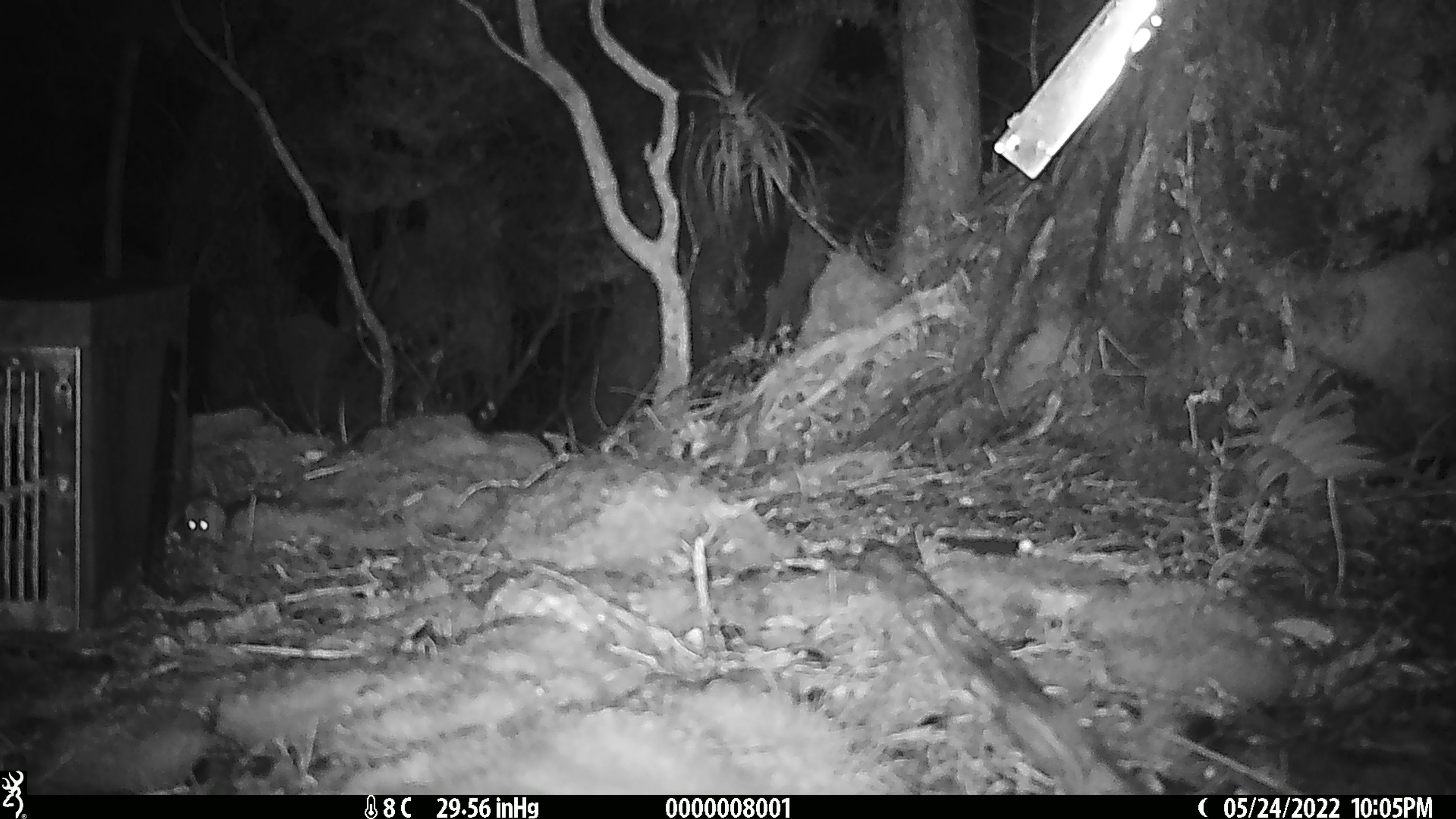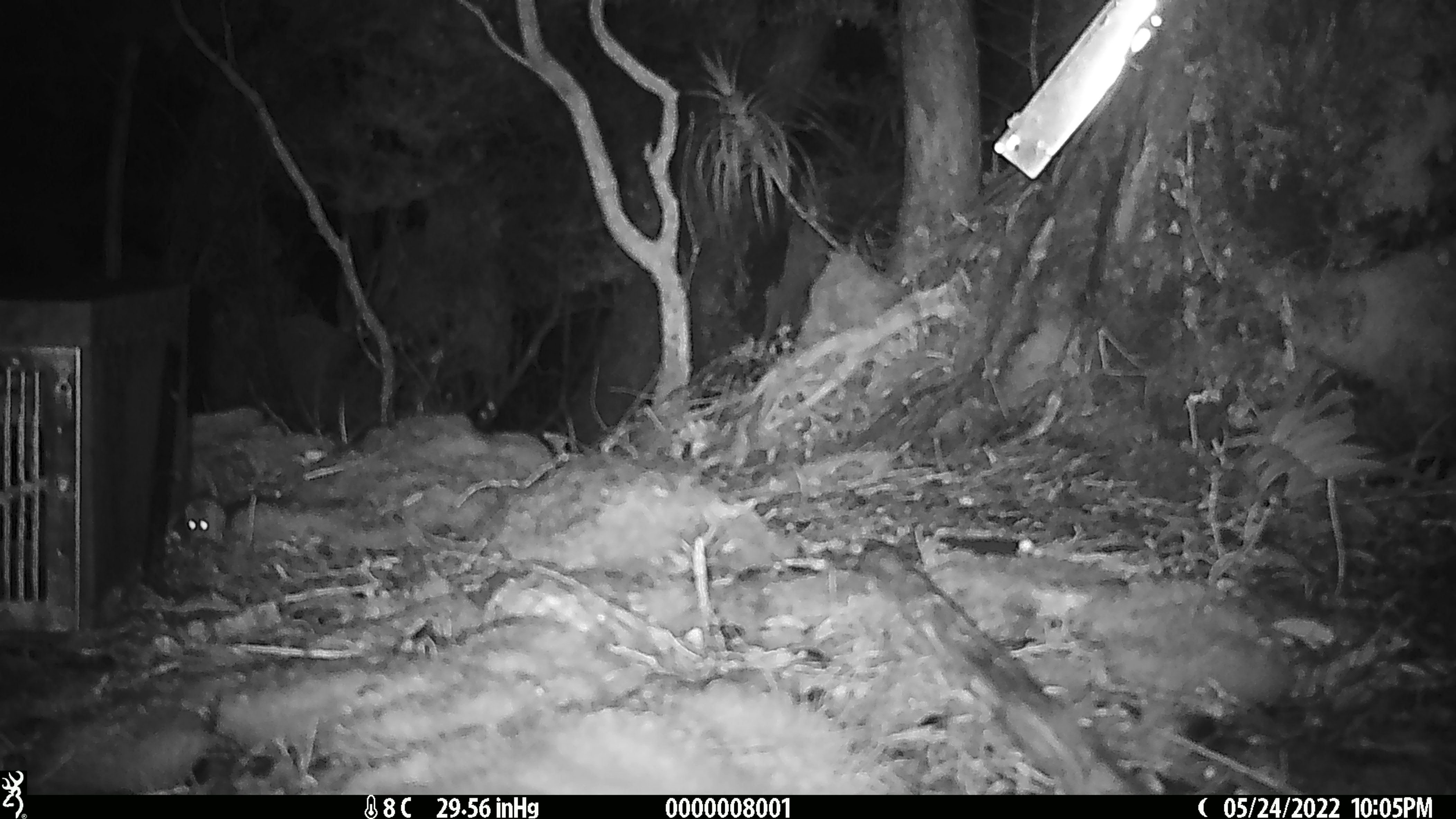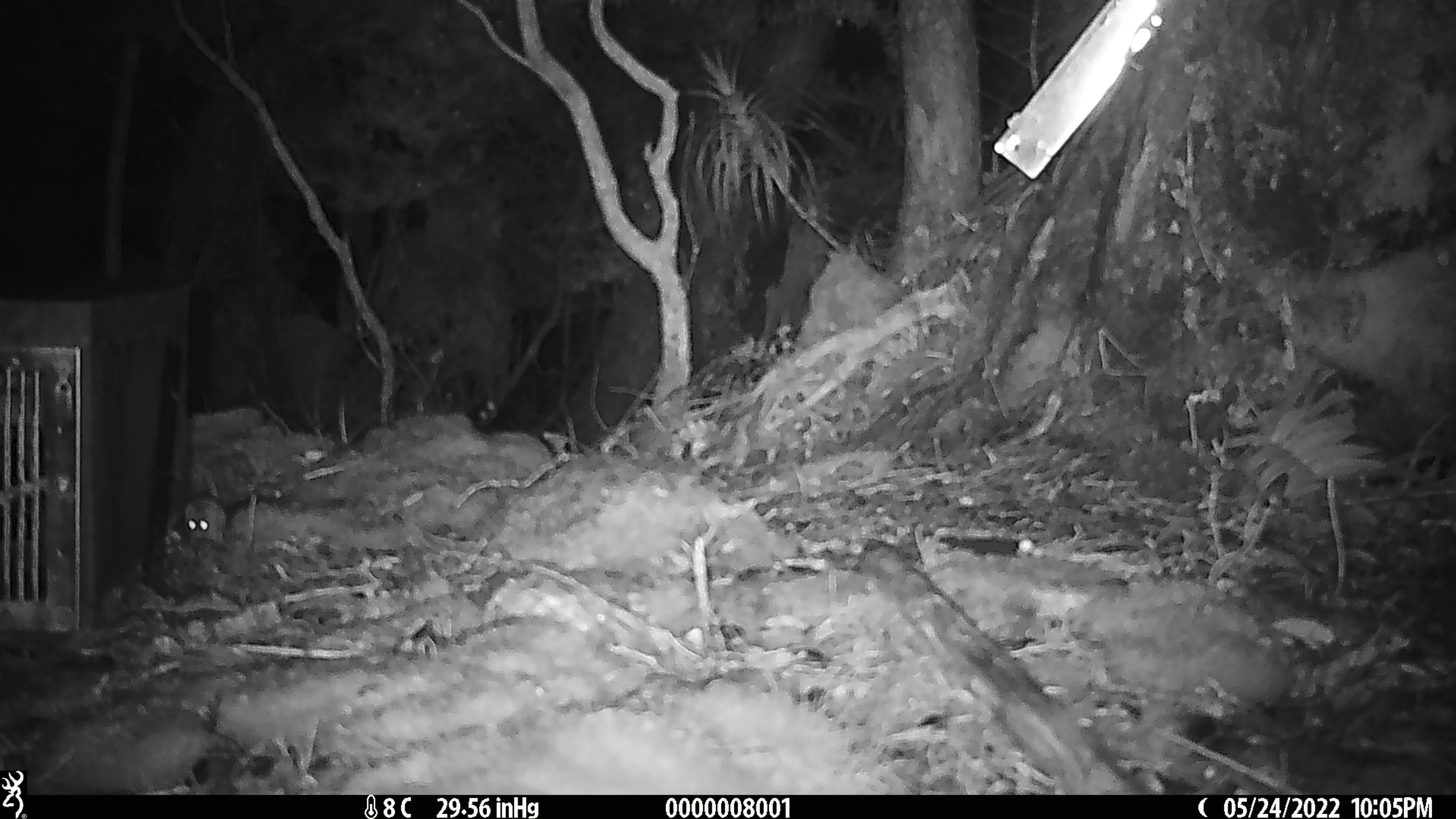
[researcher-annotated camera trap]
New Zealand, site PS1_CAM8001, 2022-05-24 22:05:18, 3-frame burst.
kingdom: Animalia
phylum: Chordata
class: Mammalia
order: Rodentia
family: Muridae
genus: Mus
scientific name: Mus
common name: mouse